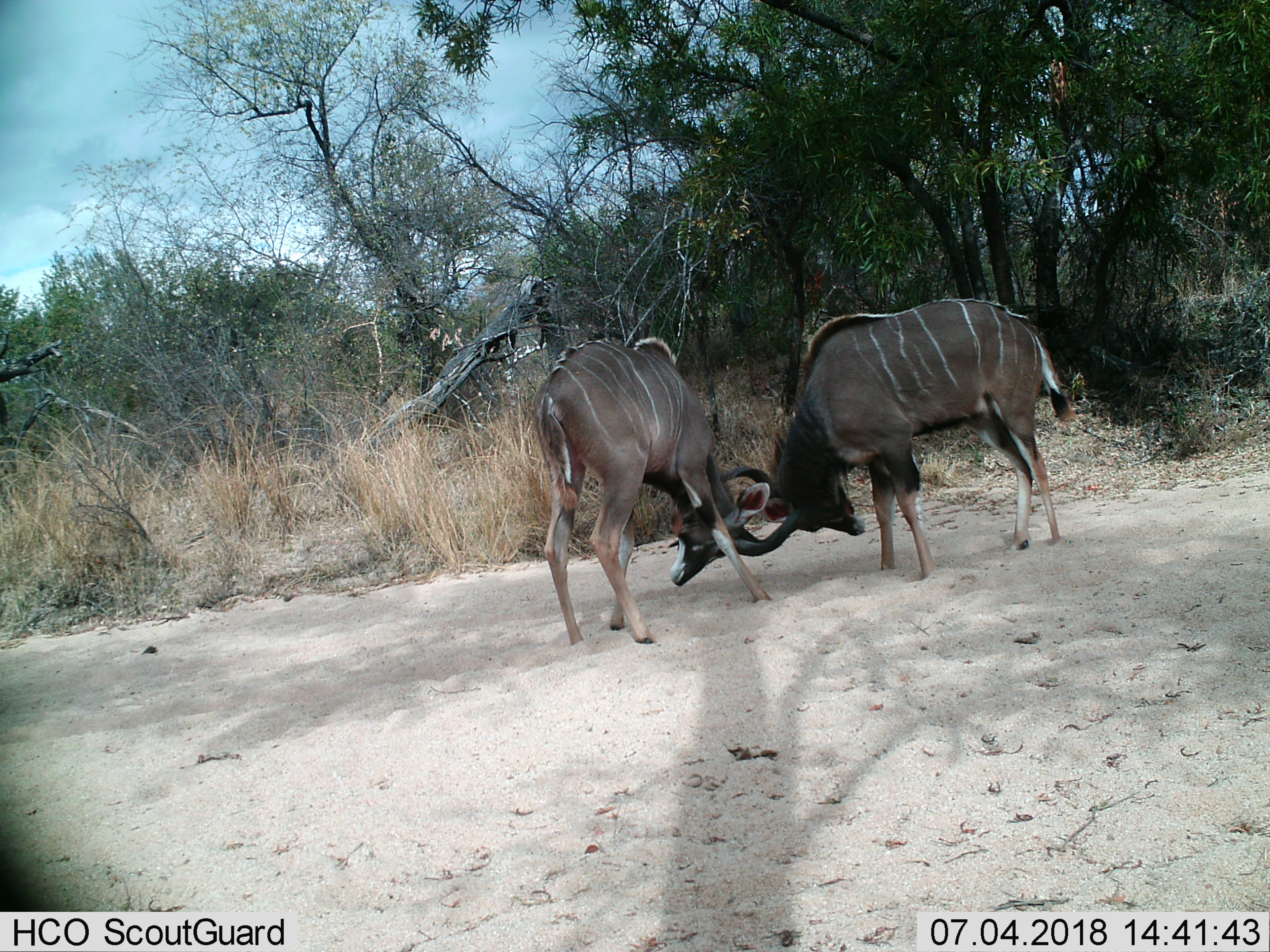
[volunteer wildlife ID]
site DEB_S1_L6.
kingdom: Animalia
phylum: Chordata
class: Mammalia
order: Artiodactyla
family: Bovidae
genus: Tragelaphus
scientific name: Tragelaphus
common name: kudu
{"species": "kudu (Tragelaphus)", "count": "2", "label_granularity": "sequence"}